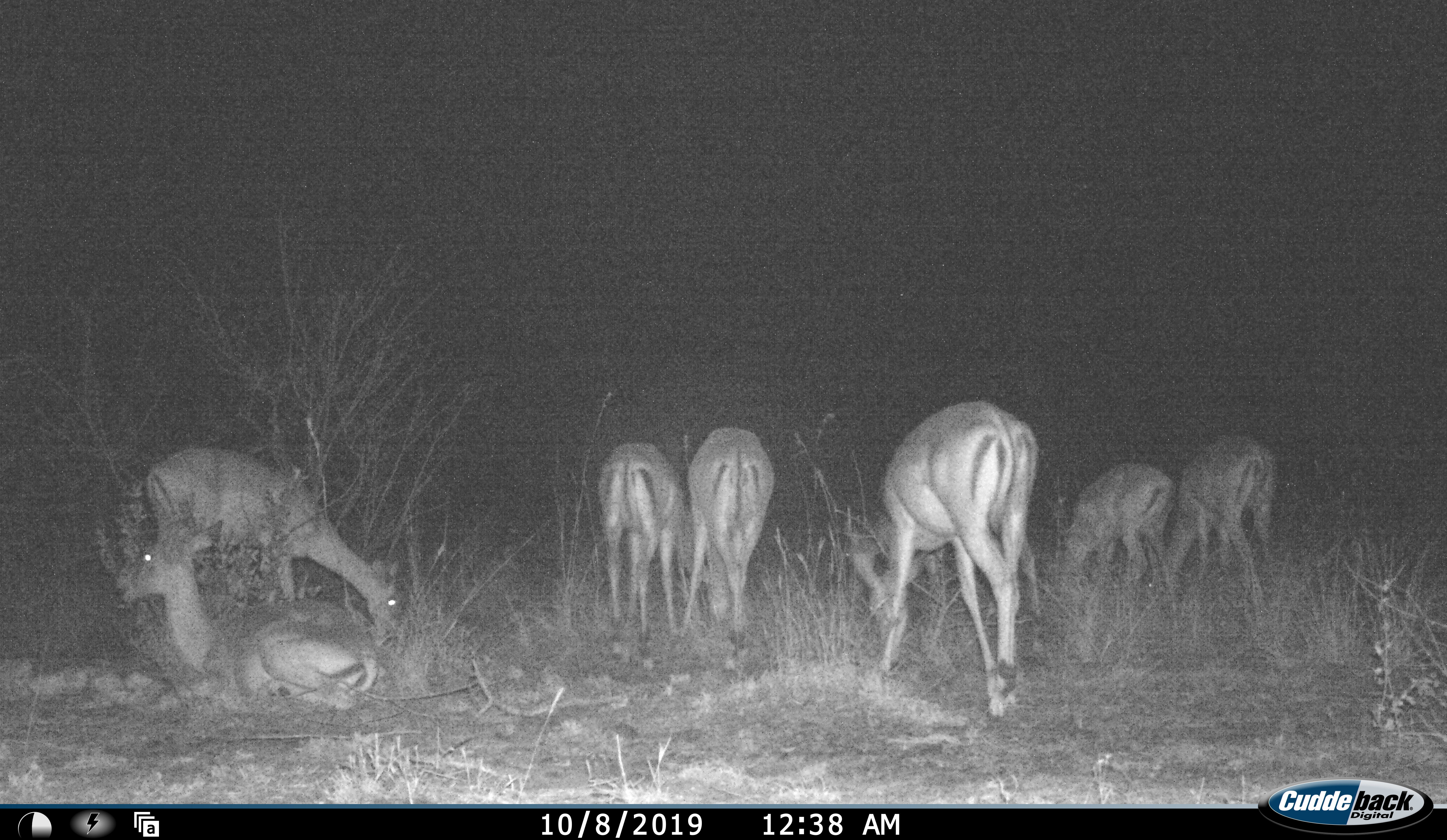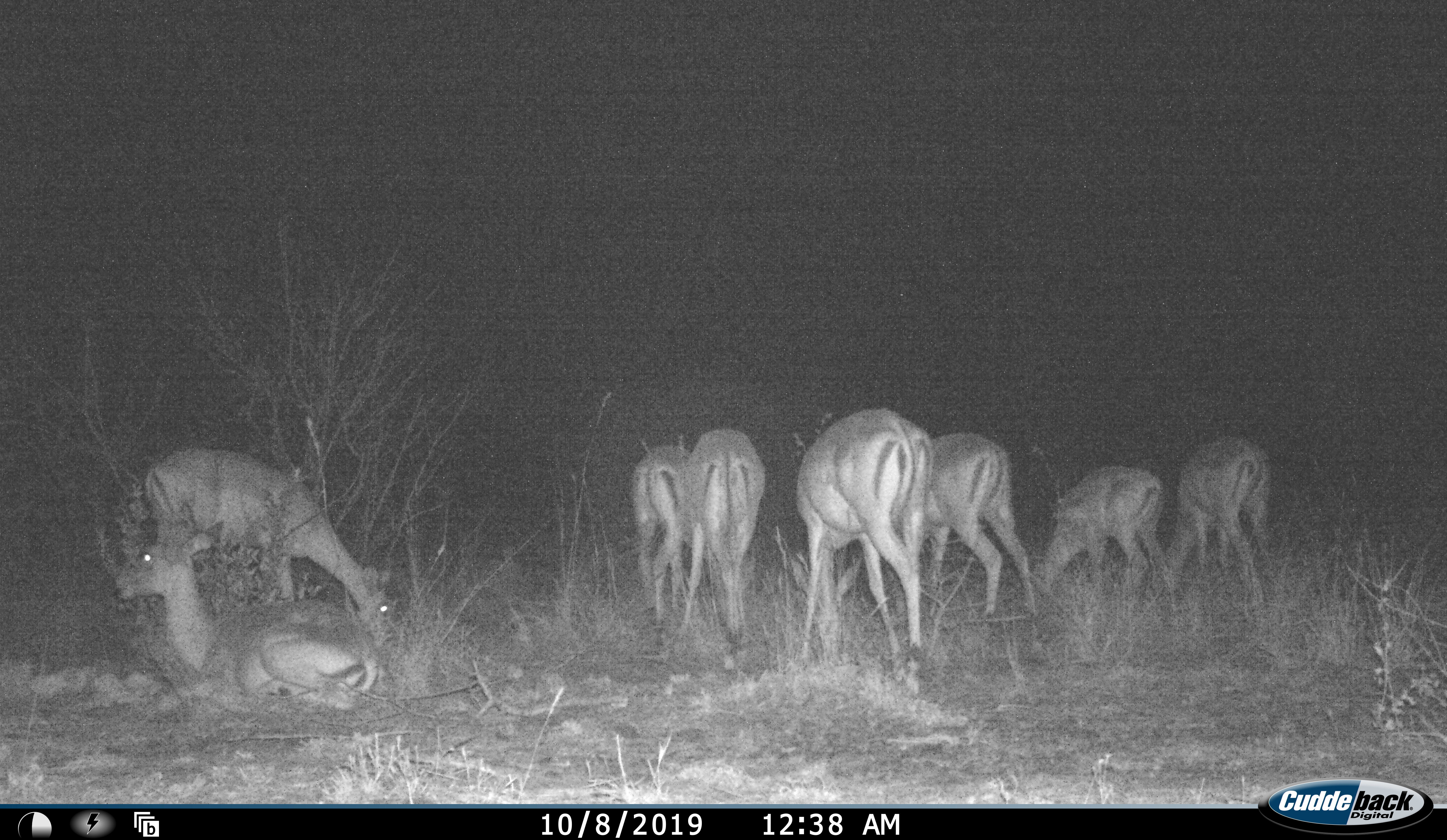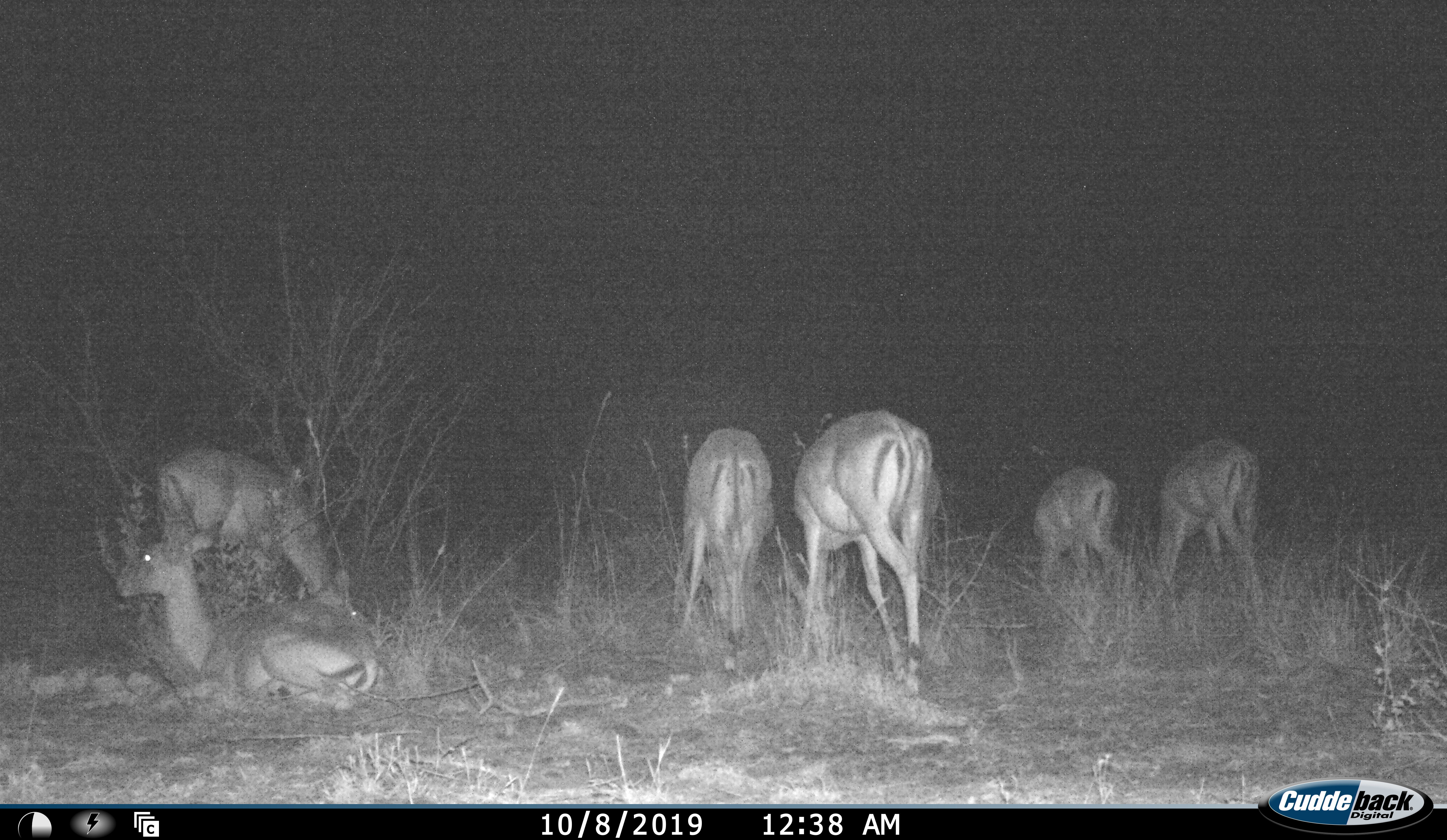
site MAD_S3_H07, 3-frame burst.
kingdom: Animalia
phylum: Chordata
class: Mammalia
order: Artiodactyla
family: Bovidae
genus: Aepyceros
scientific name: Aepyceros melampus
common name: impala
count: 7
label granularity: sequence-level